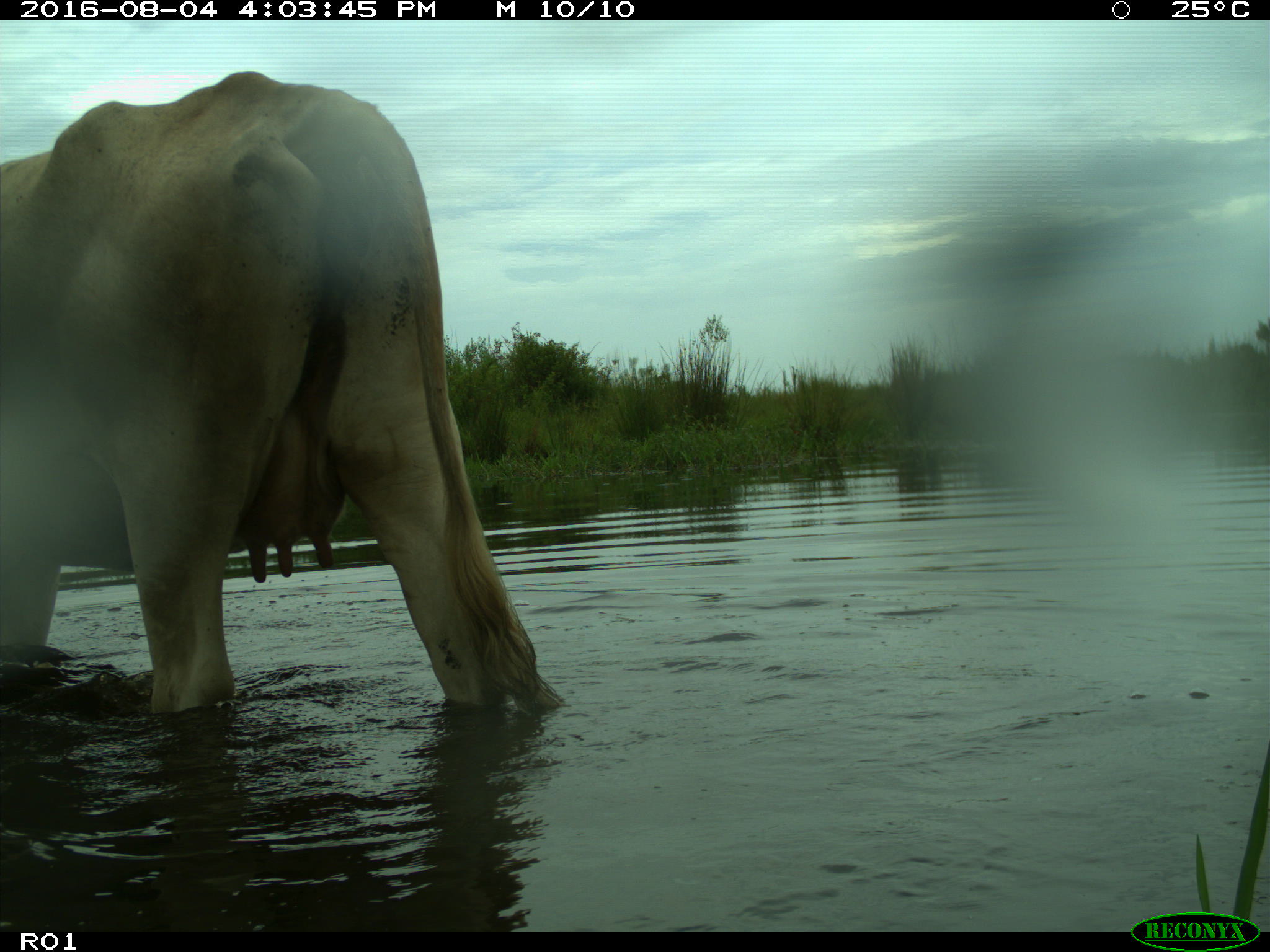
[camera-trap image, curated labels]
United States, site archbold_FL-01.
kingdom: Animalia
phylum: Chordata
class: Mammalia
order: Artiodactyla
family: Bovidae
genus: Bos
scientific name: Bos taurus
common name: domestic cow